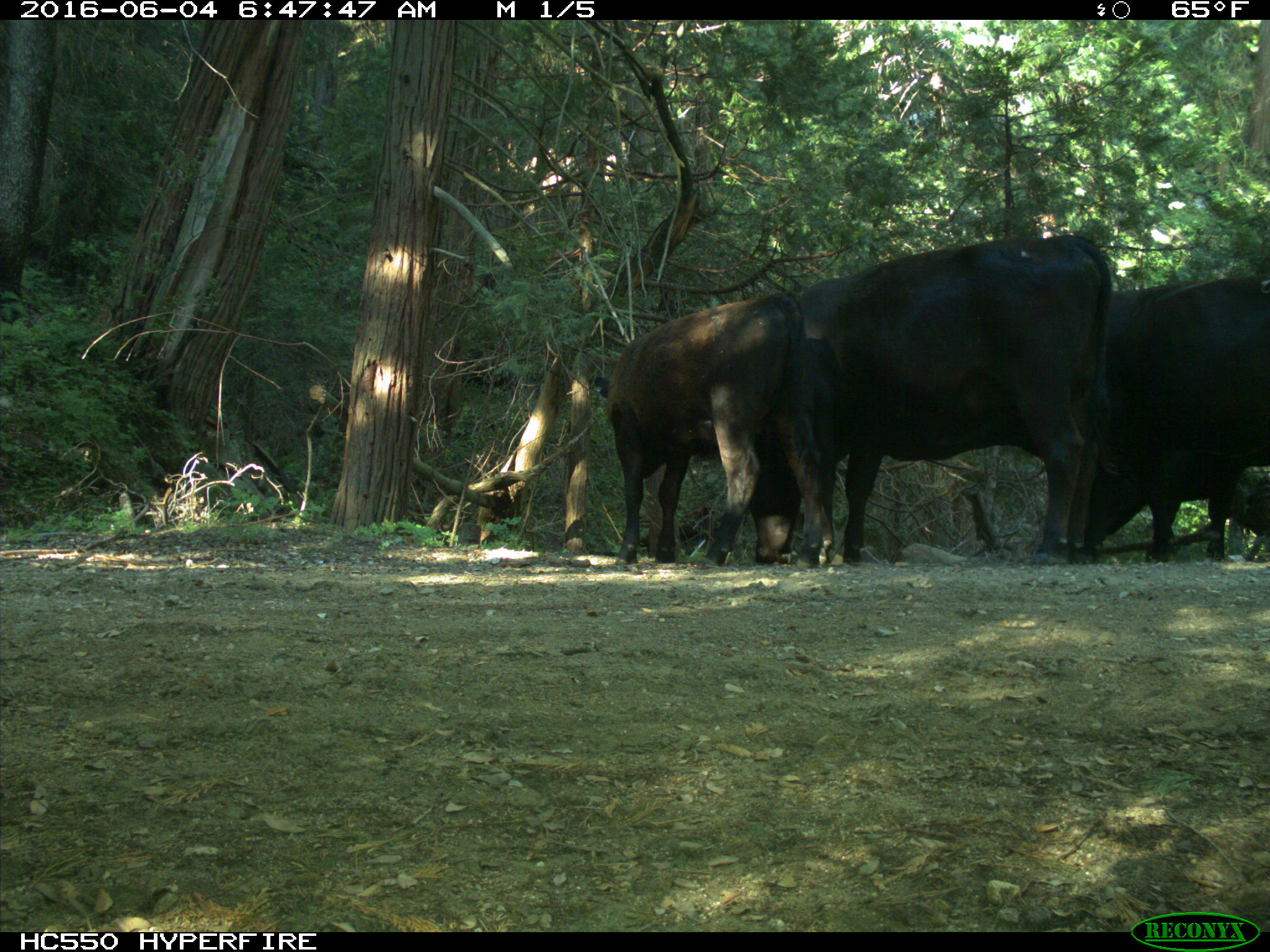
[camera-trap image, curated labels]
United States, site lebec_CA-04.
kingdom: Animalia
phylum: Chordata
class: Mammalia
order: Artiodactyla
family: Bovidae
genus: Bos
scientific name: Bos taurus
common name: domestic cow